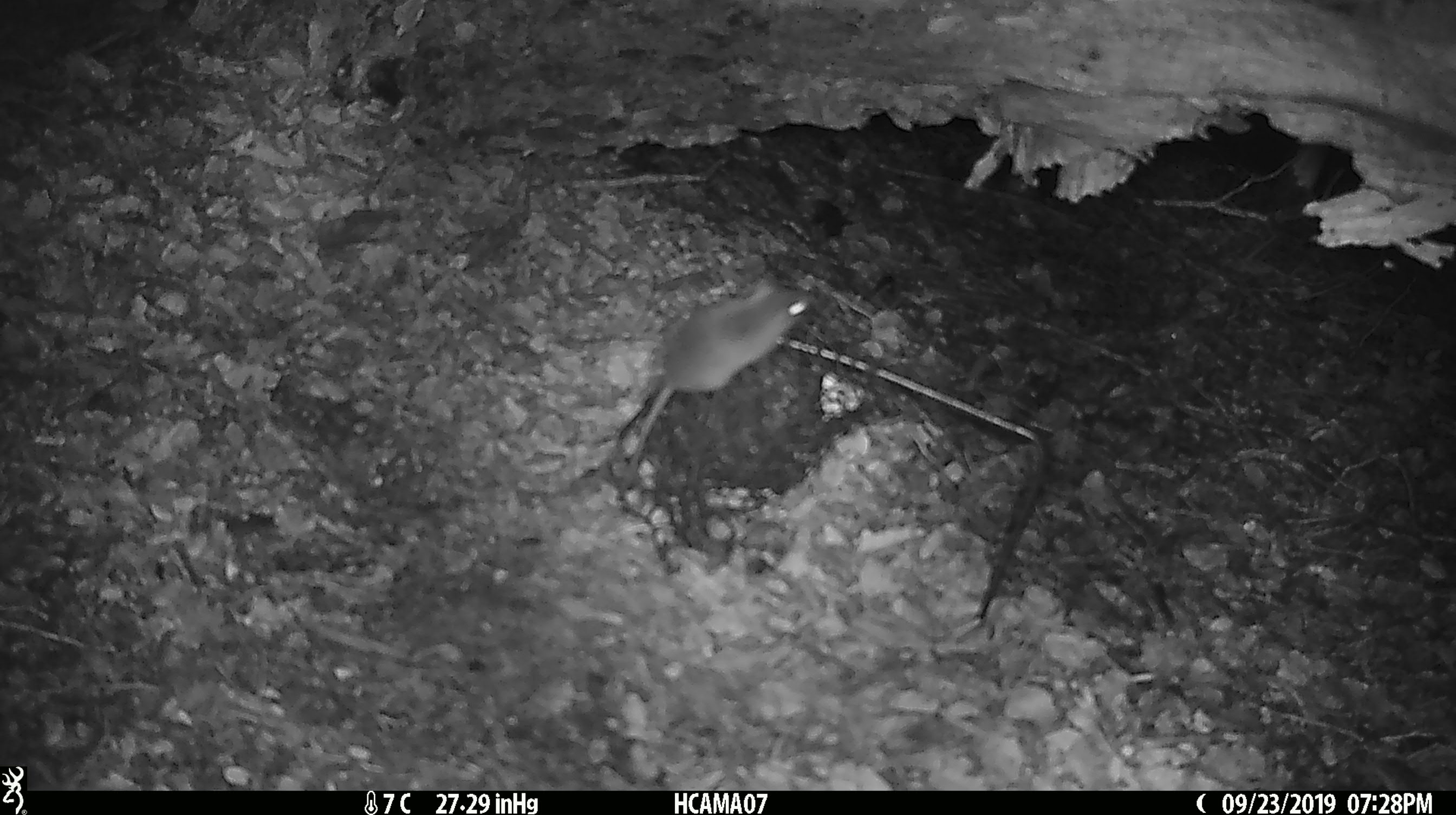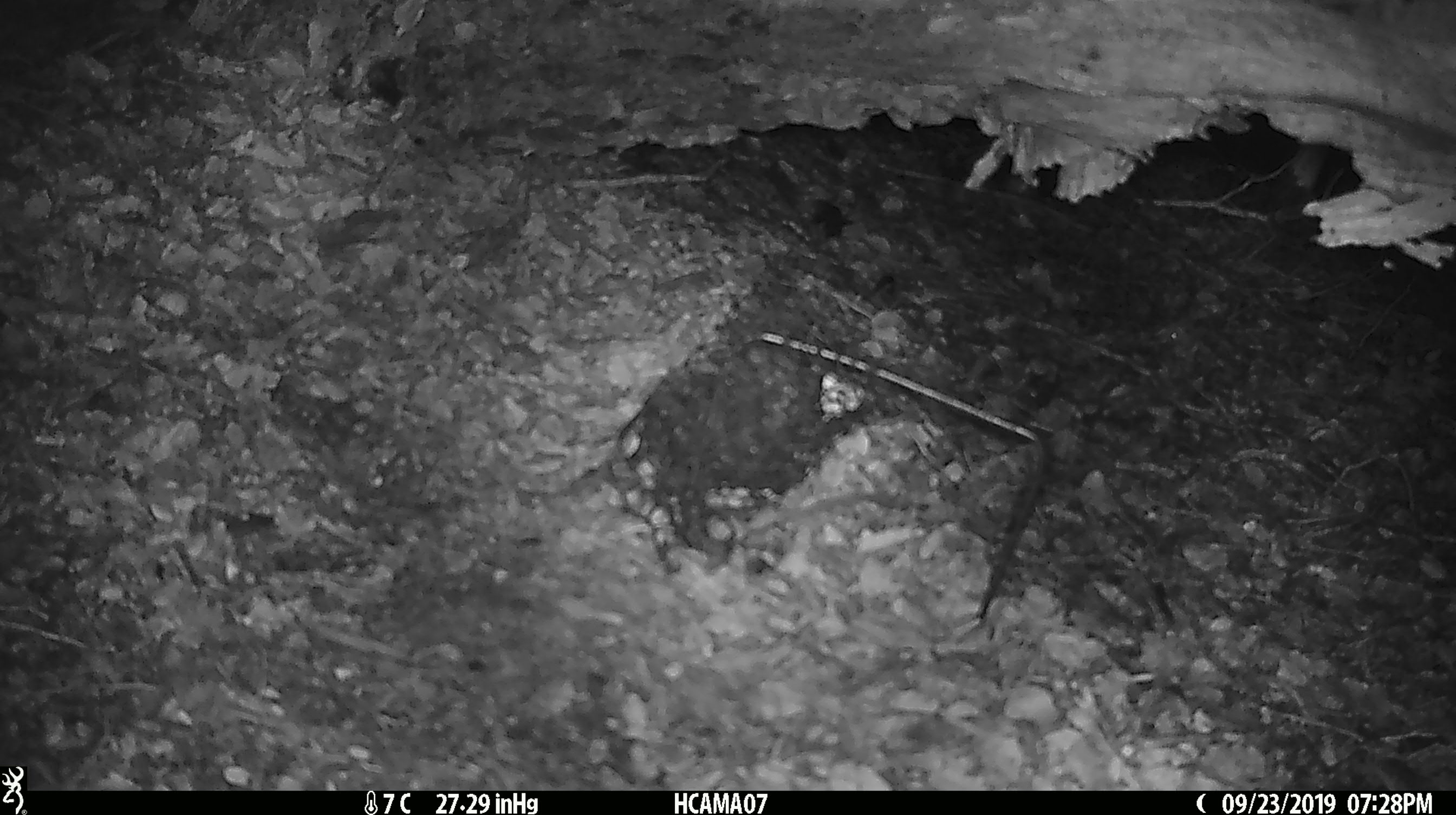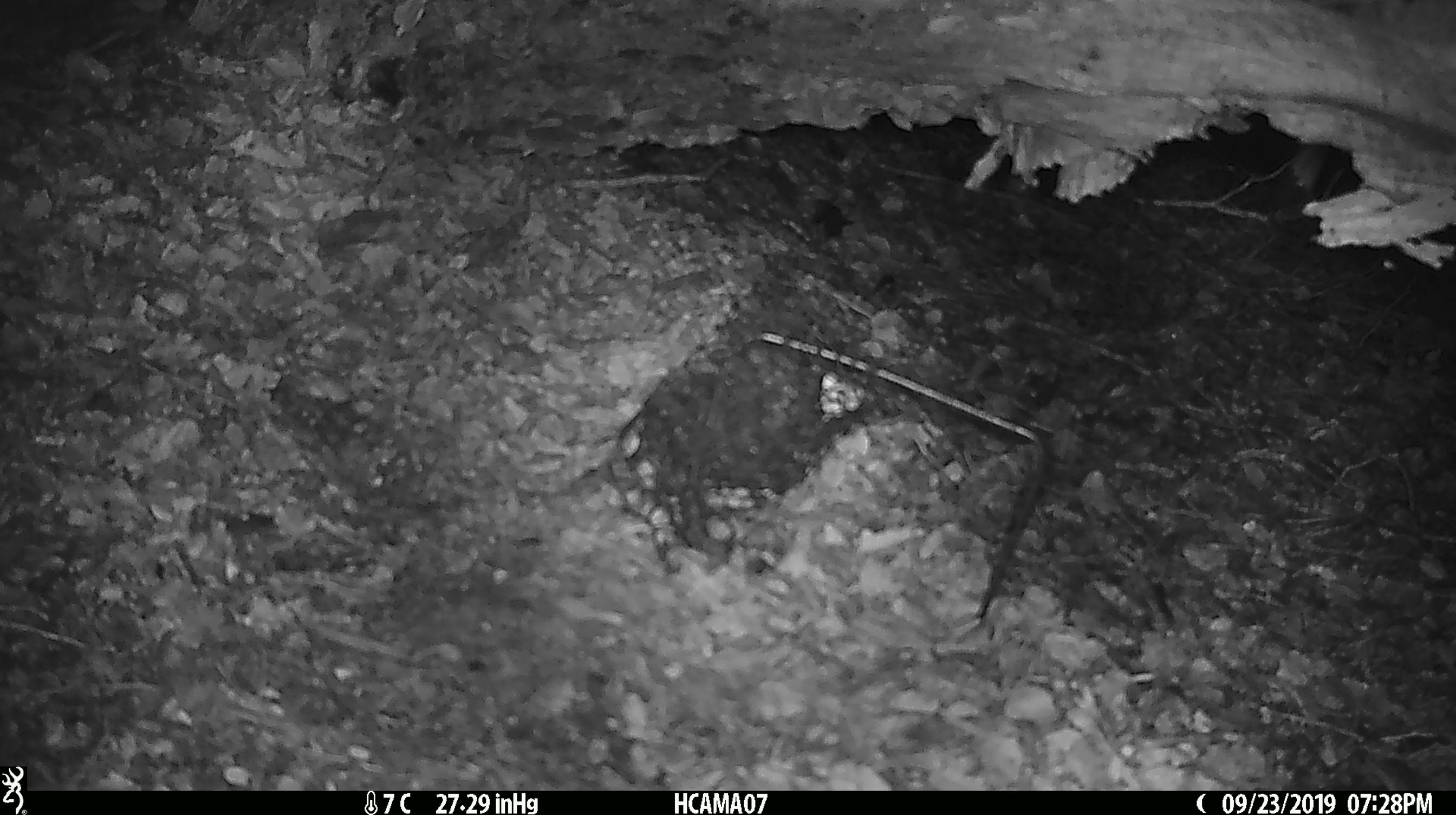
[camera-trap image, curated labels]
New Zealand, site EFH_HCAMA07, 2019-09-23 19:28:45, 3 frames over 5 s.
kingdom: Animalia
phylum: Chordata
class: Mammalia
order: Rodentia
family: Muridae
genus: Mus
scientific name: Mus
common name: mouse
Mouse (Mus).